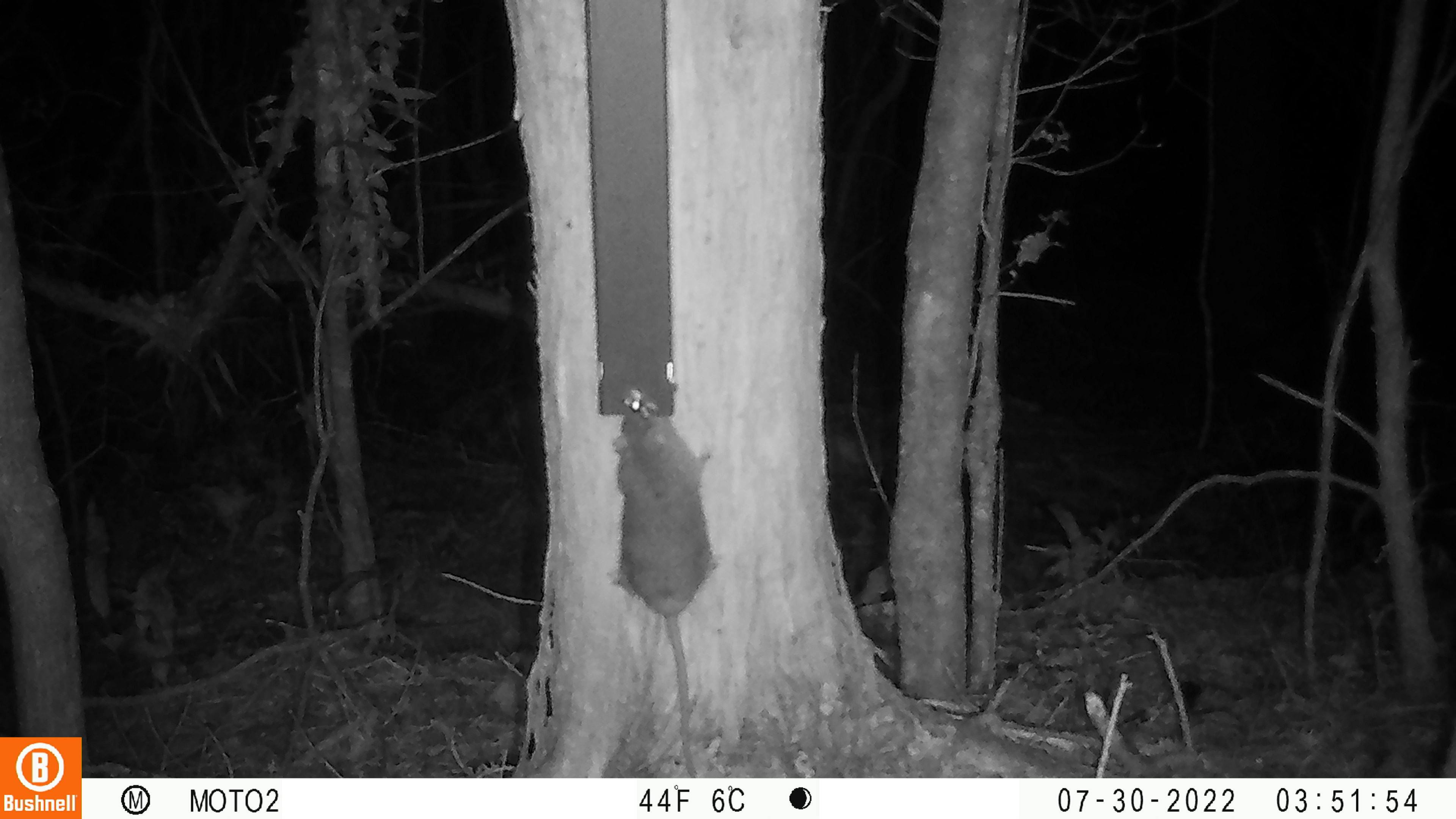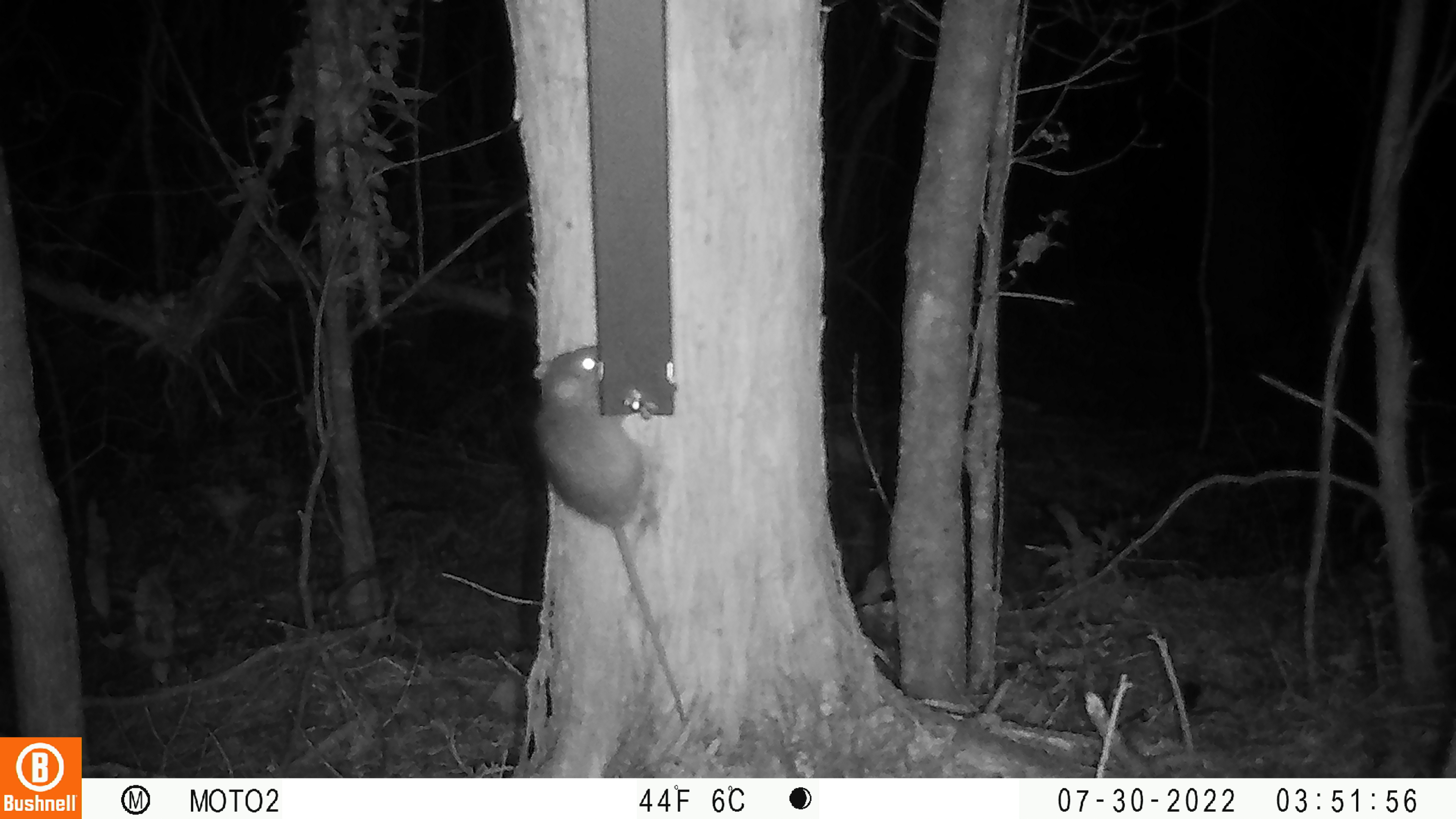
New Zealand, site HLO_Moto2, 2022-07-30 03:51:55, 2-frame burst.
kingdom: Animalia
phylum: Chordata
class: Mammalia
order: Rodentia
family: Muridae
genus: Rattus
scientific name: Rattus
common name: rat